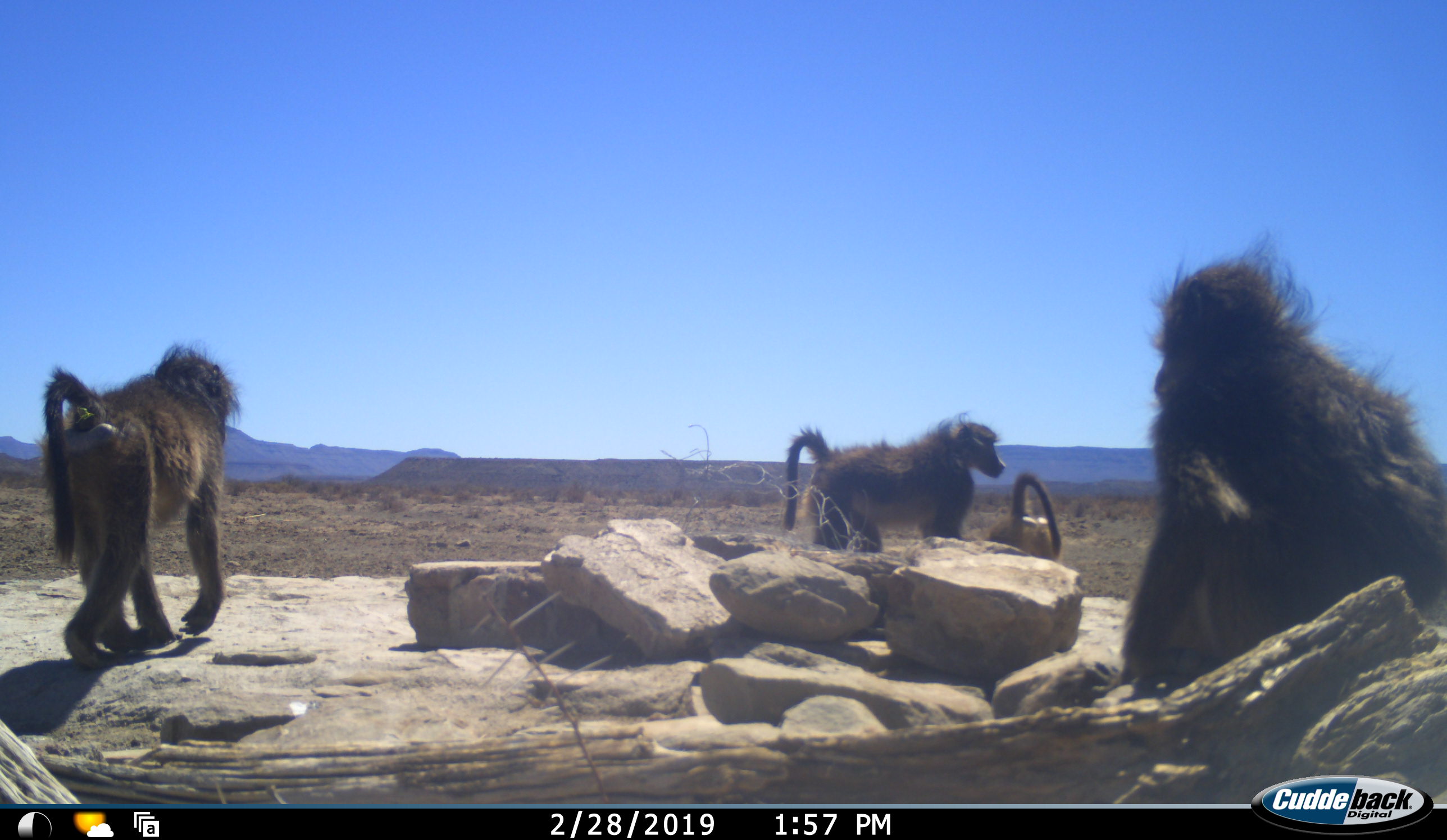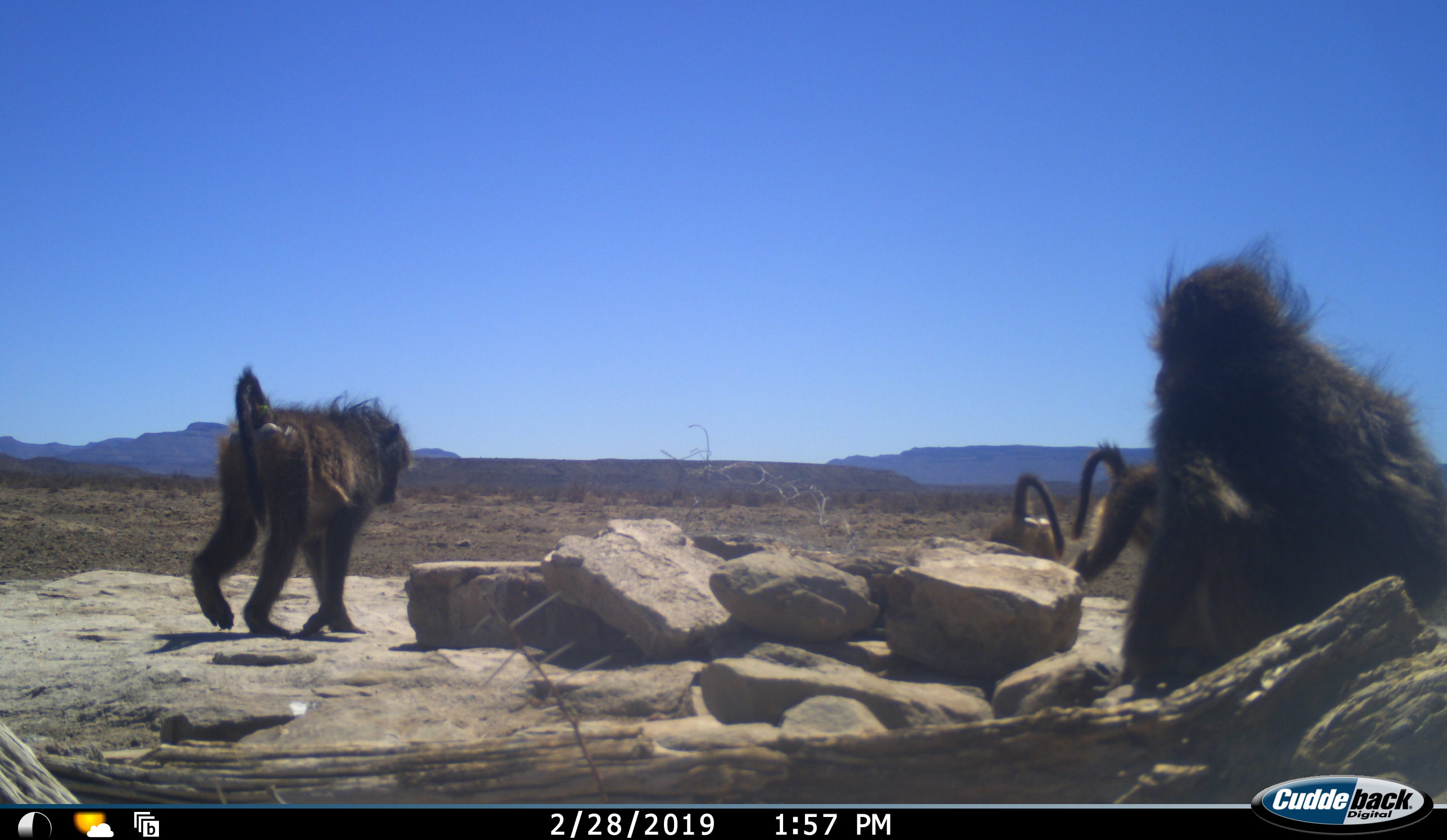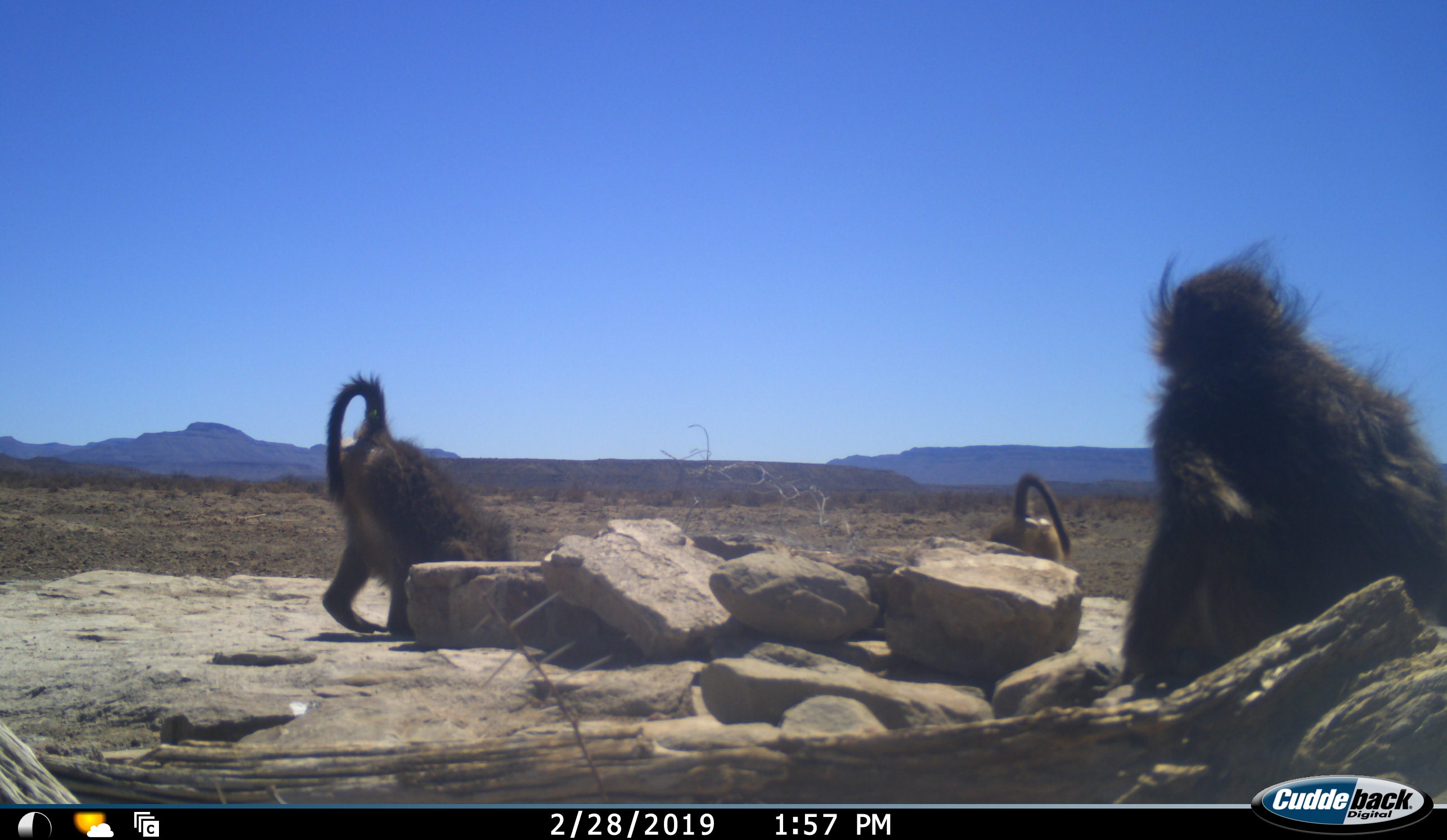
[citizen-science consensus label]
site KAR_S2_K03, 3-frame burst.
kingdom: Animalia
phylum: Chordata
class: Mammalia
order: Primates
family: Cercopithecidae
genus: Papio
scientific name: Papio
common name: baboon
Baboon (Papio), count 4. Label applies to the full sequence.